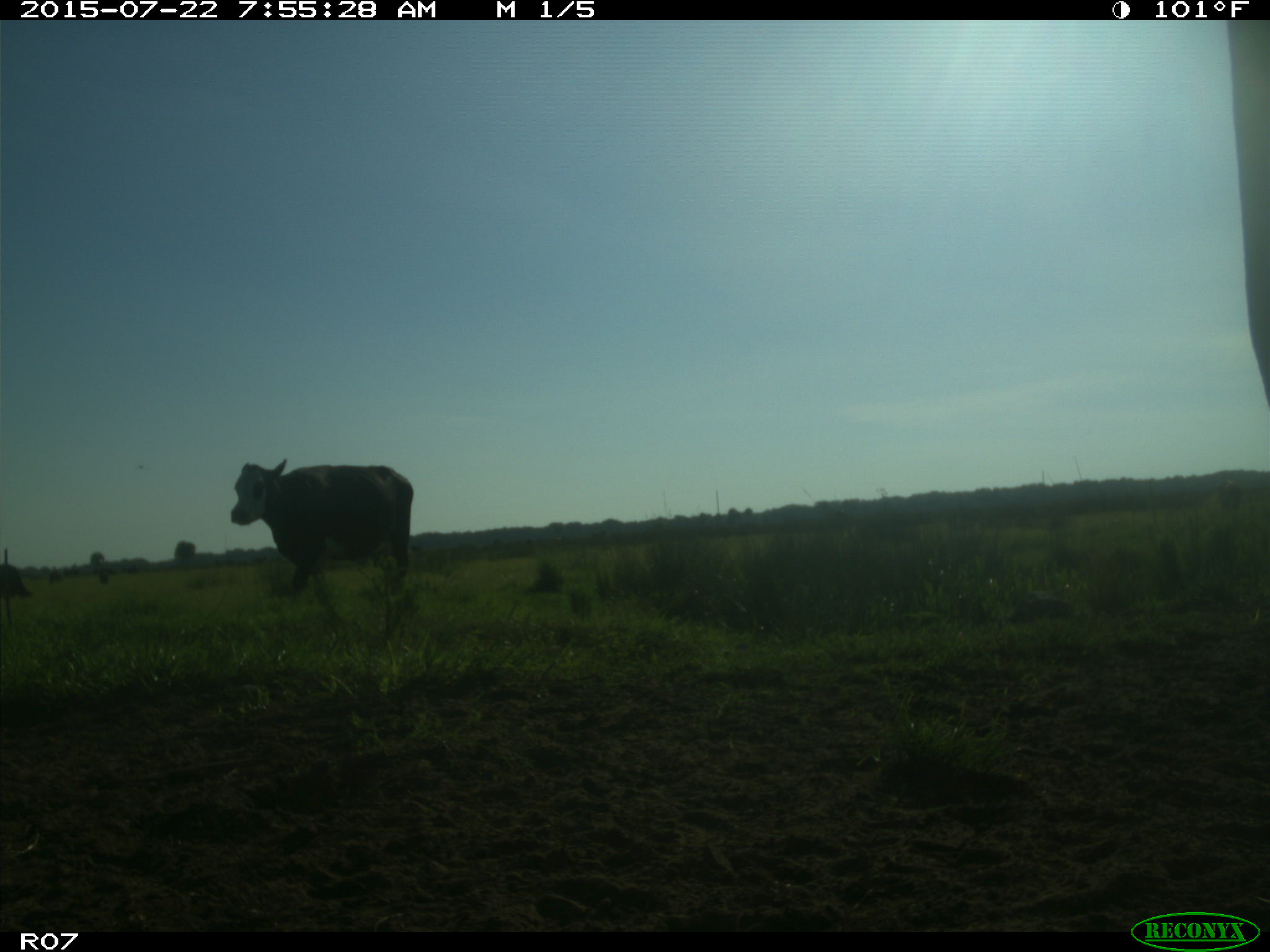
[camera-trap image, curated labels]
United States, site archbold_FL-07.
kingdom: Animalia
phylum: Chordata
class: Mammalia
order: Artiodactyla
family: Cervidae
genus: Odocoileus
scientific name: Odocoileus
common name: deer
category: unidentified deer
Unidentified deer (deer) (Odocoileus).